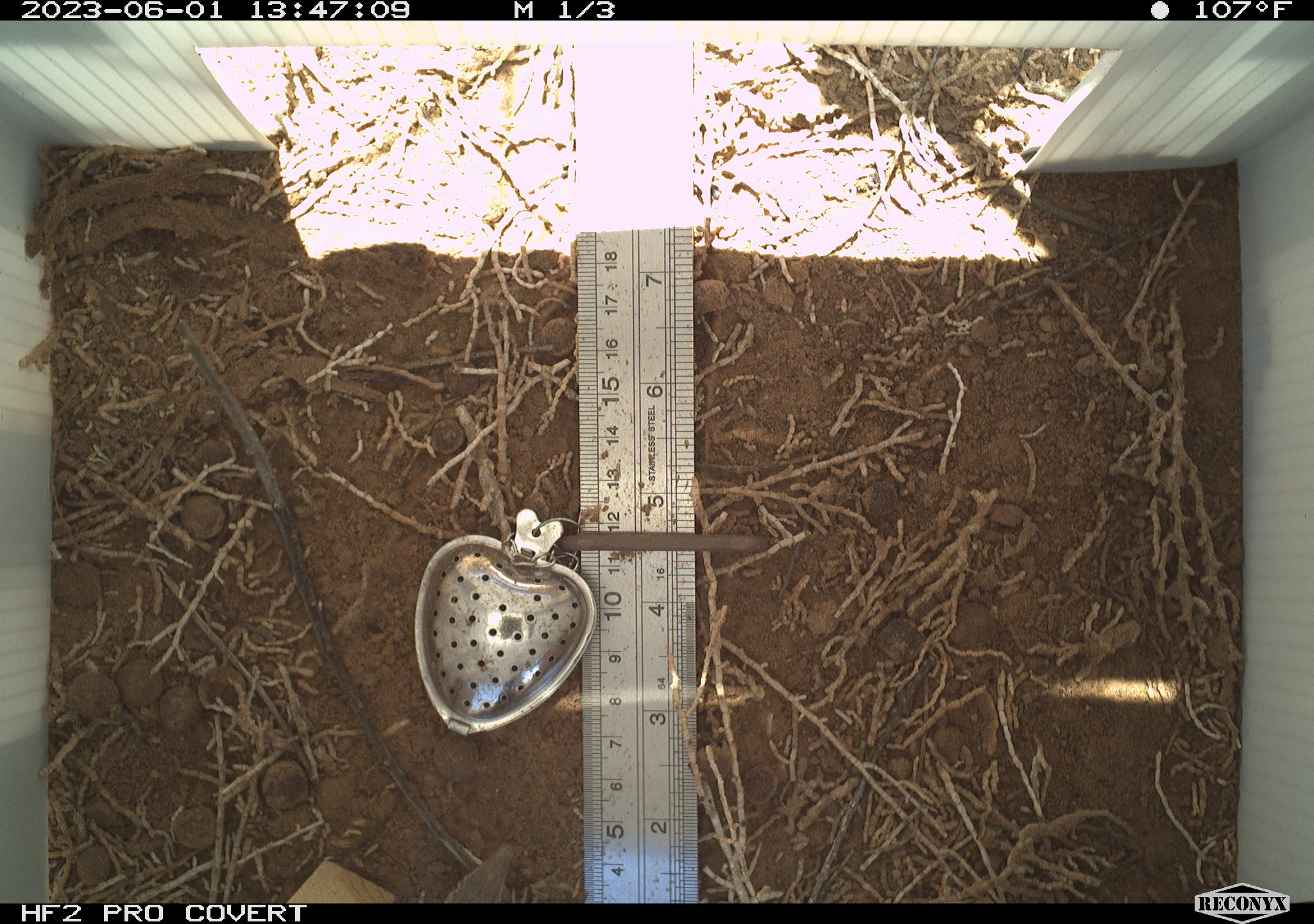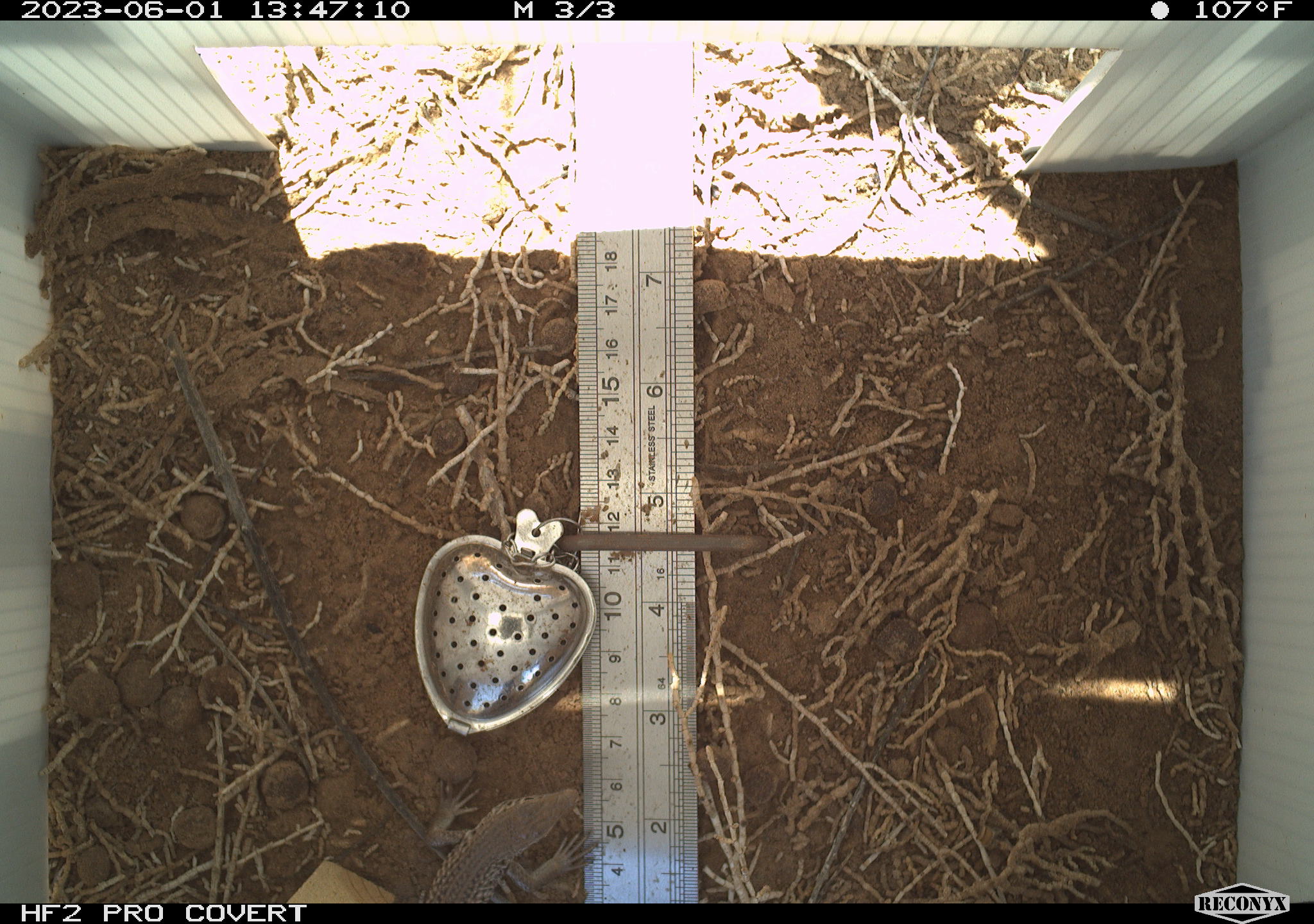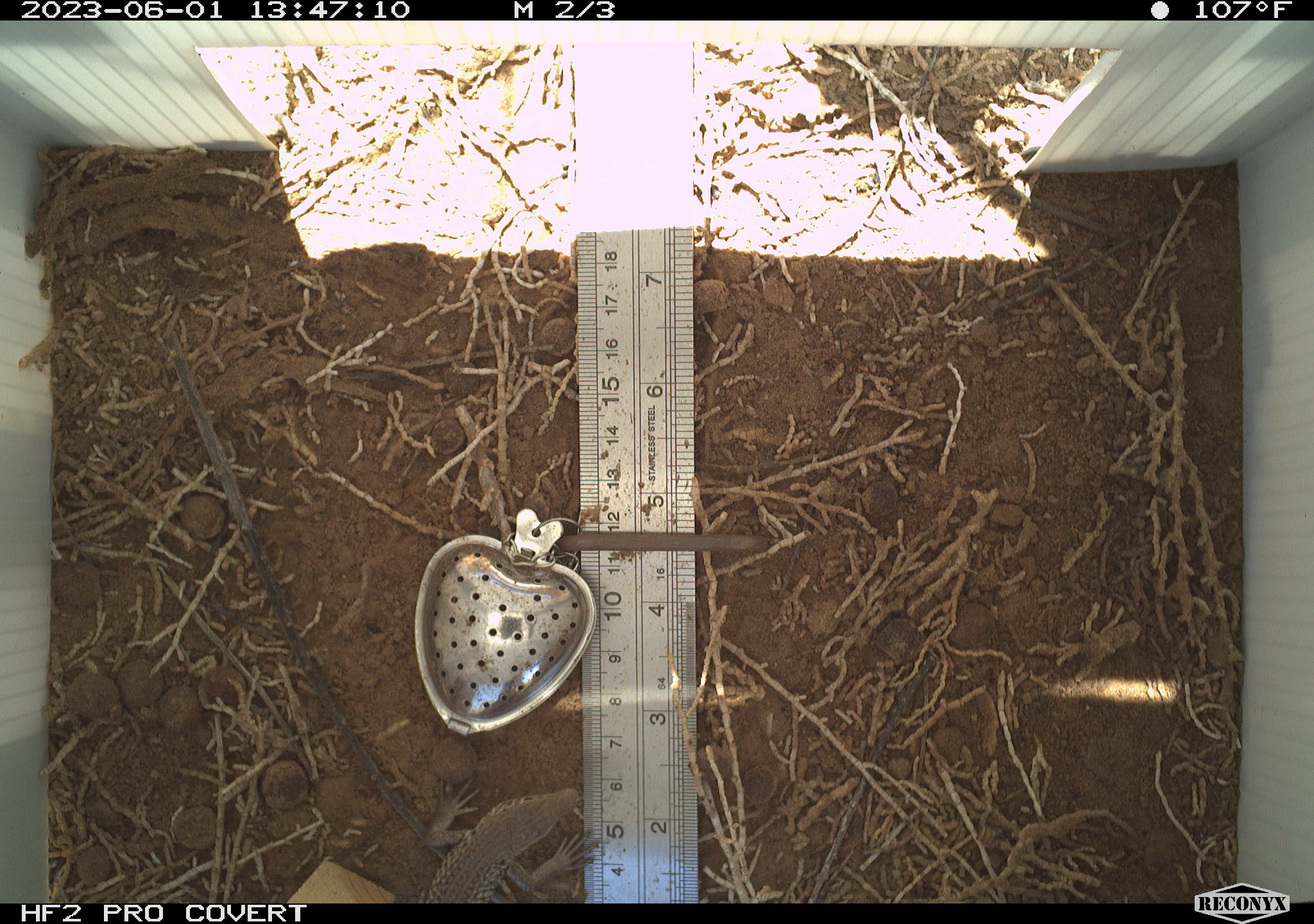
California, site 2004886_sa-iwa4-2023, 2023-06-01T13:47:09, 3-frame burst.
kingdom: Animalia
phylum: Chordata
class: Reptilia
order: Squamata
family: Teiidae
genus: Aspidoscelis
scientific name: Aspidoscelis tigris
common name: western whiptail